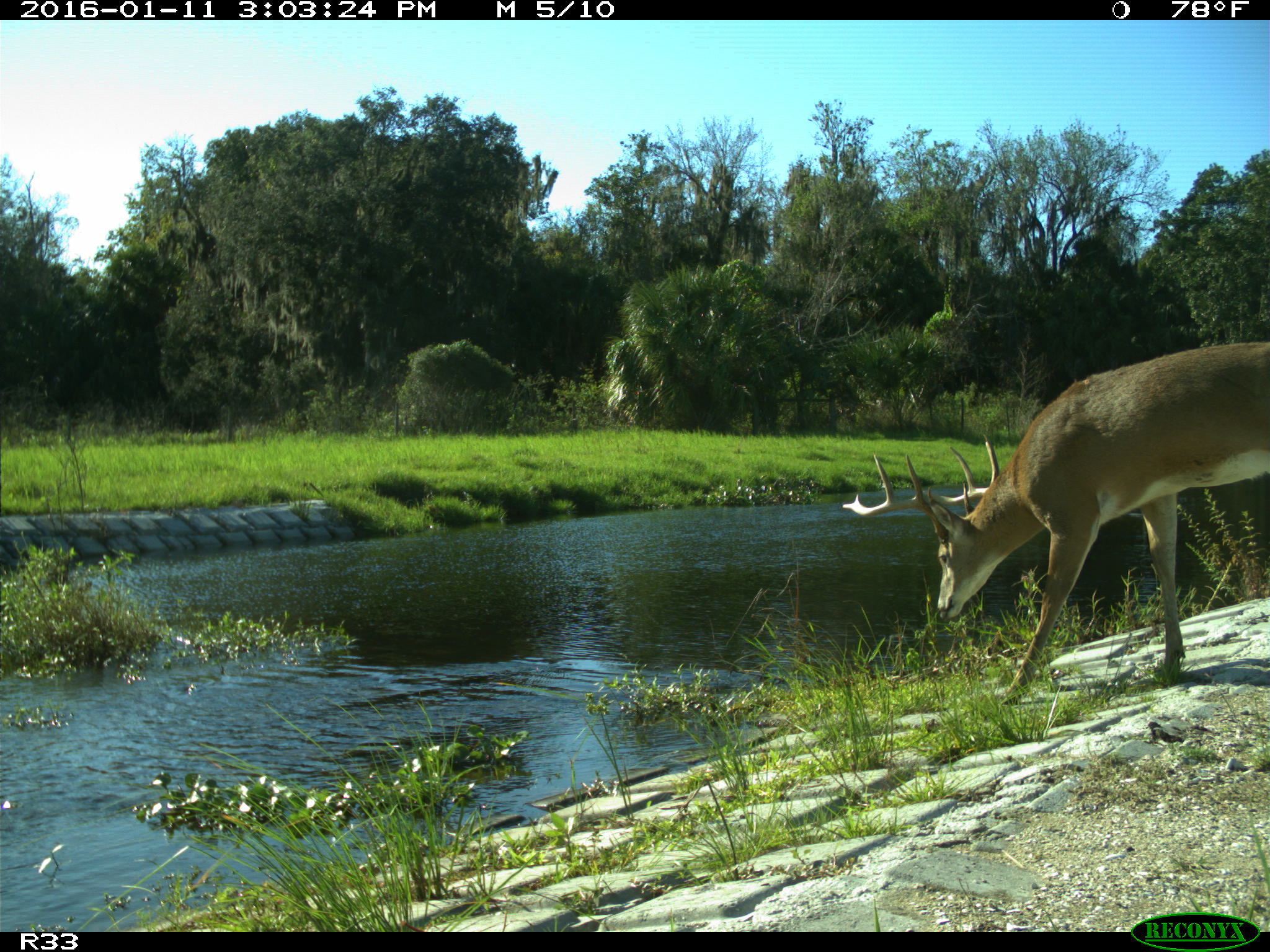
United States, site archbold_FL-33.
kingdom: Animalia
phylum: Chordata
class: Mammalia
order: Artiodactyla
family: Cervidae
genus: Odocoileus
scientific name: Odocoileus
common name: deer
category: unidentified deer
Unidentified deer (deer) (Odocoileus).